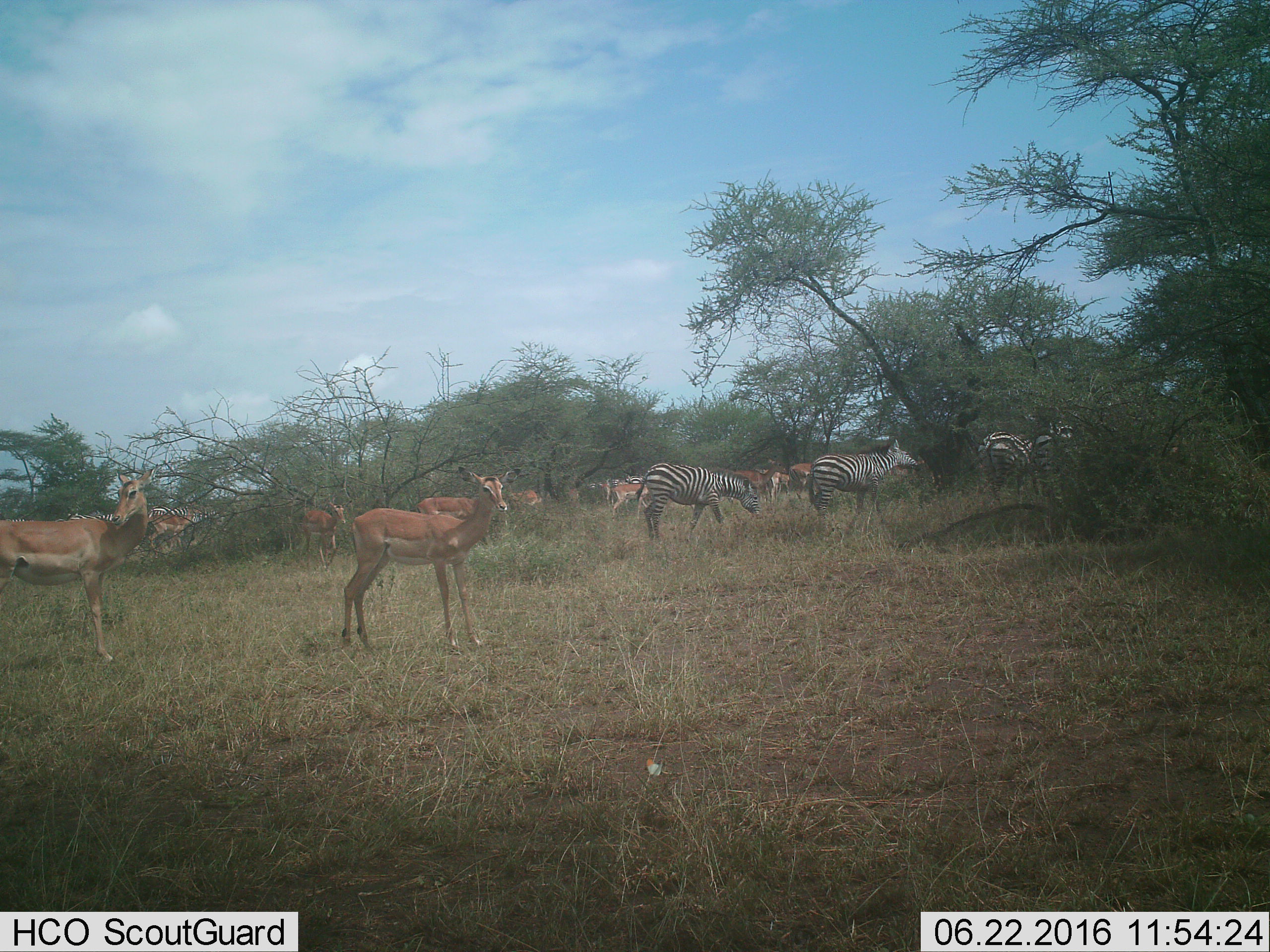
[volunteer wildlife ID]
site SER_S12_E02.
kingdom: Animalia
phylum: Chordata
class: Mammalia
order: Artiodactyla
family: Bovidae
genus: Aepyceros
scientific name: Aepyceros melampus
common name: impala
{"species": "impala (Aepyceros melampus)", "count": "11-50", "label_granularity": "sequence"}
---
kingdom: Animalia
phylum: Chordata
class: Mammalia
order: Perissodactyla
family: Equidae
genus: Equus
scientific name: Equus quagga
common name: plains zebra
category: zebraplains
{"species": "zebraplains (plains zebra) (Equus quagga)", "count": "9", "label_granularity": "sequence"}